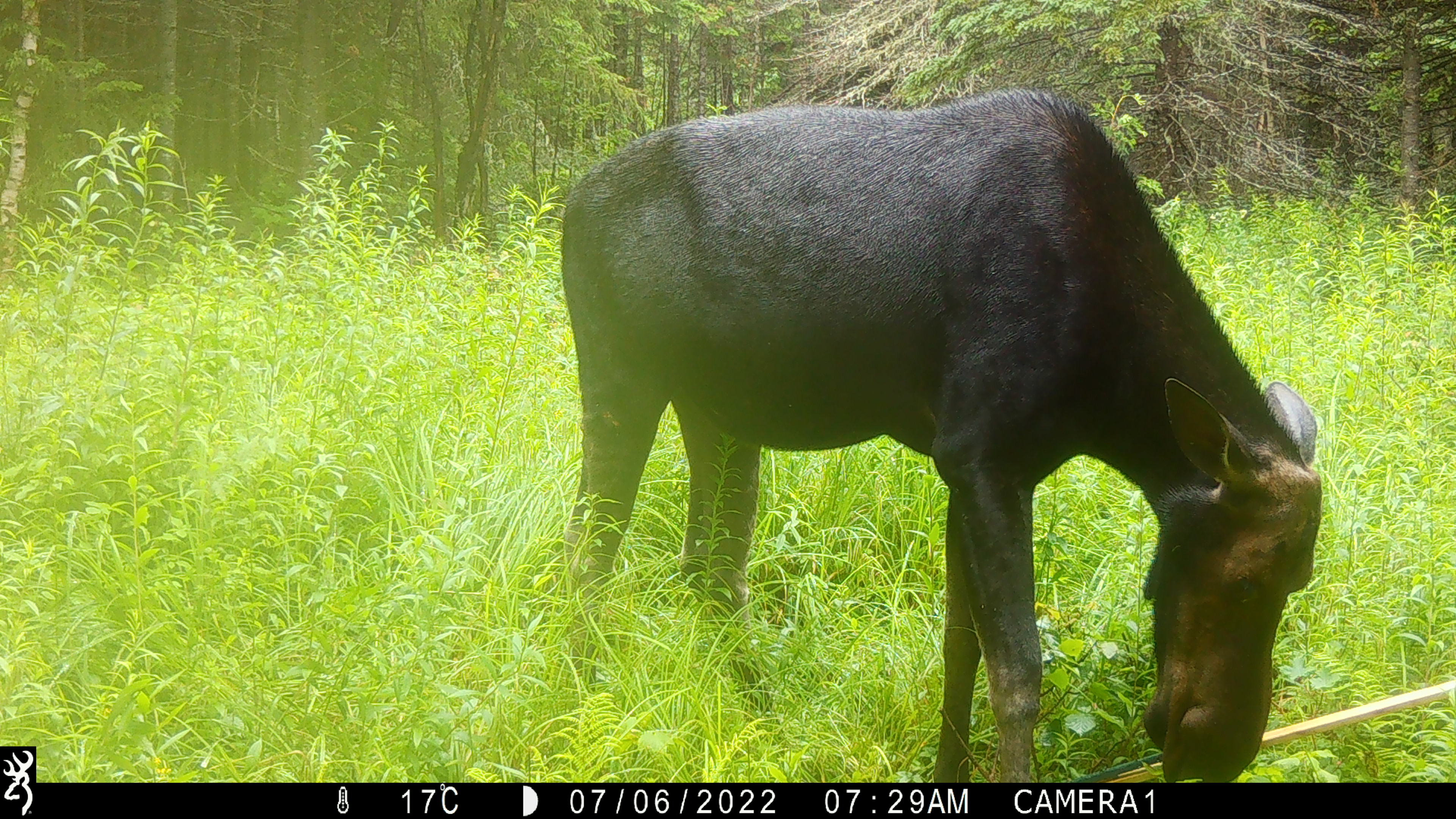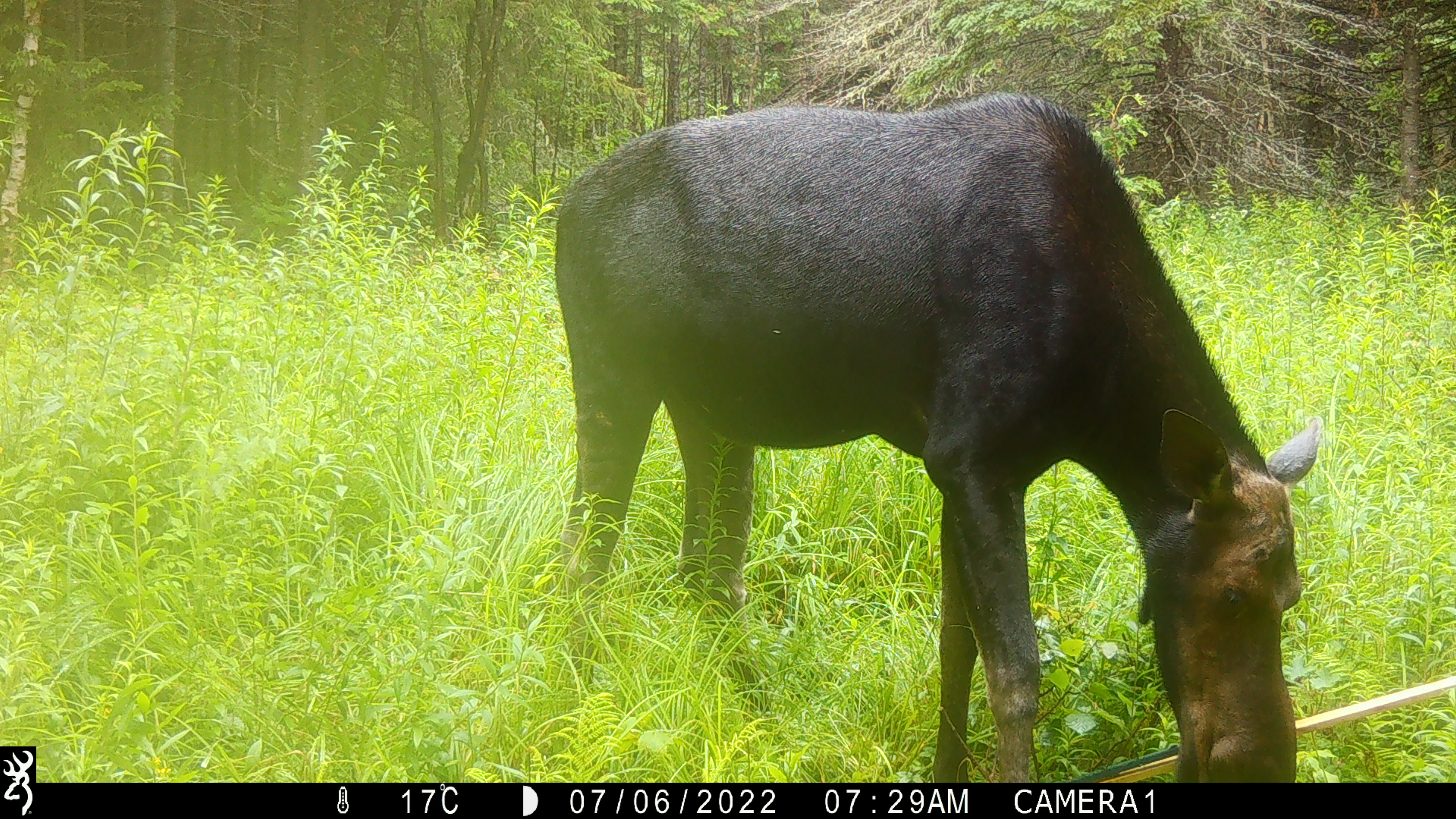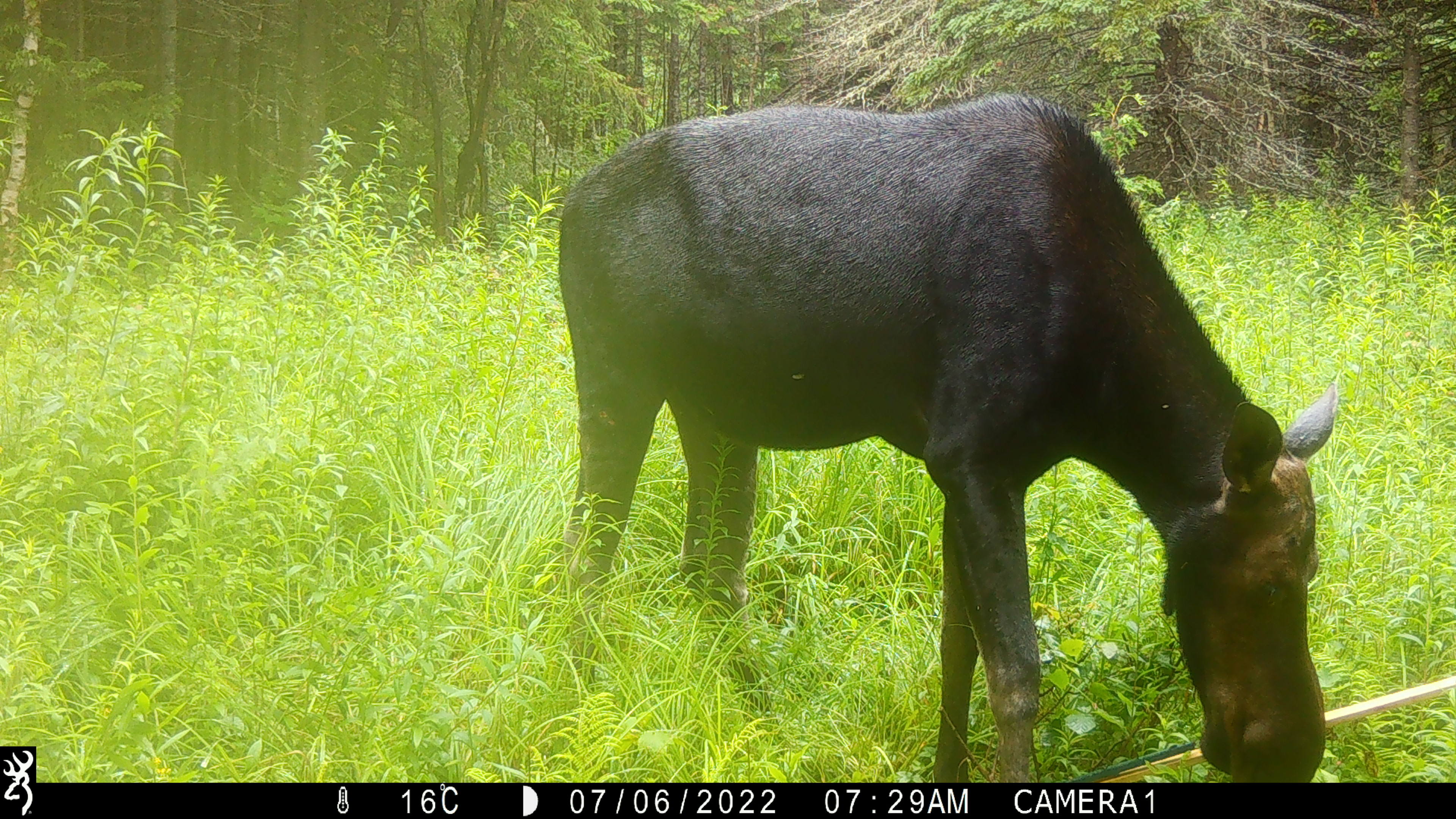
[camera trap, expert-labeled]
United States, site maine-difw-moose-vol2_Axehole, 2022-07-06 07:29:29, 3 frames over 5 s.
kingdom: Animalia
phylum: Chordata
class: Mammalia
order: Artiodactyla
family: Cervidae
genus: Alces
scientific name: Alces alces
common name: moose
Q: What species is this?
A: Moose (Alces alces).